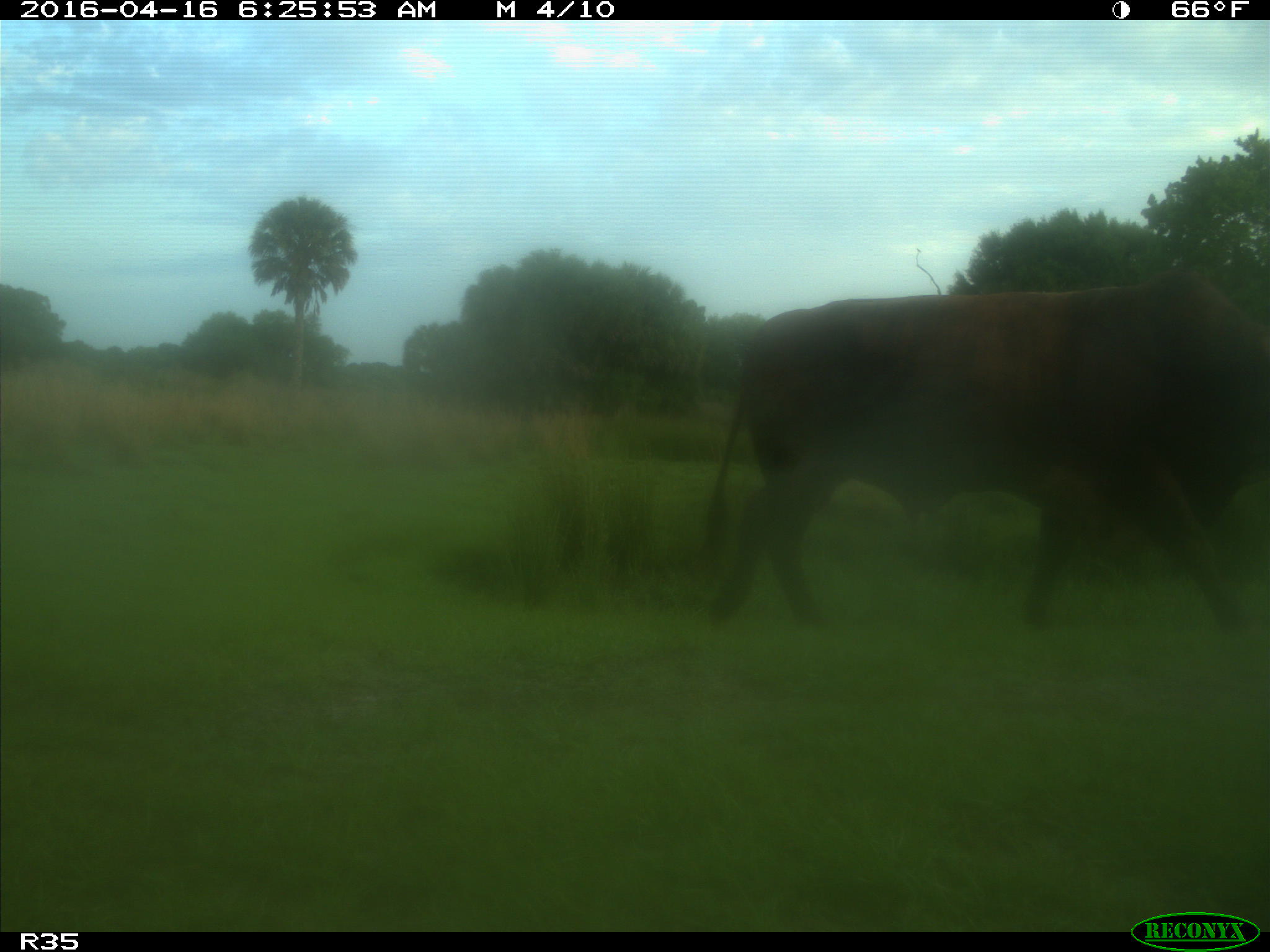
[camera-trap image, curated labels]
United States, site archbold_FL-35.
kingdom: Animalia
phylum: Chordata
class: Mammalia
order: Artiodactyla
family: Bovidae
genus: Bos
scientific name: Bos taurus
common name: domestic cow